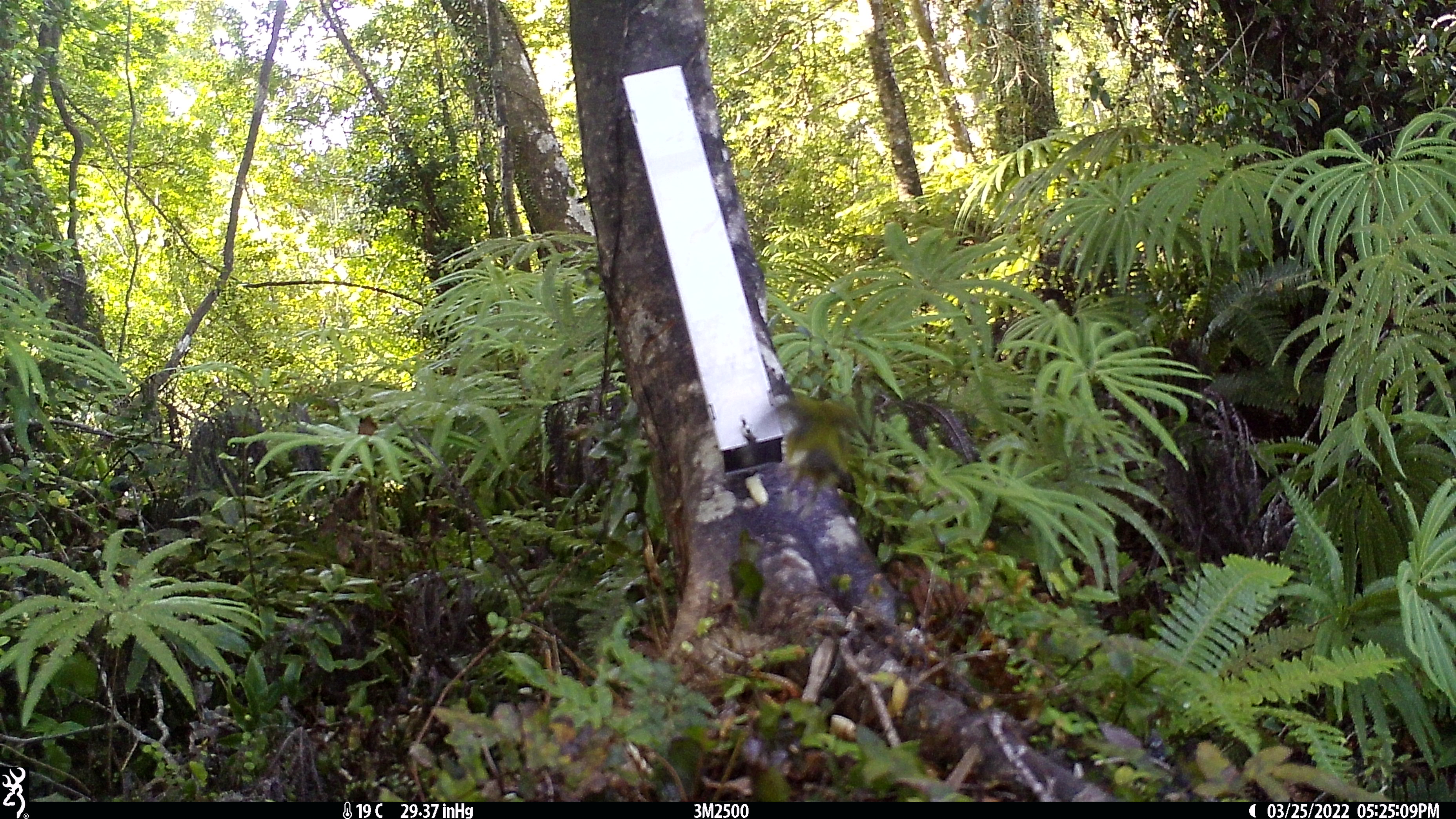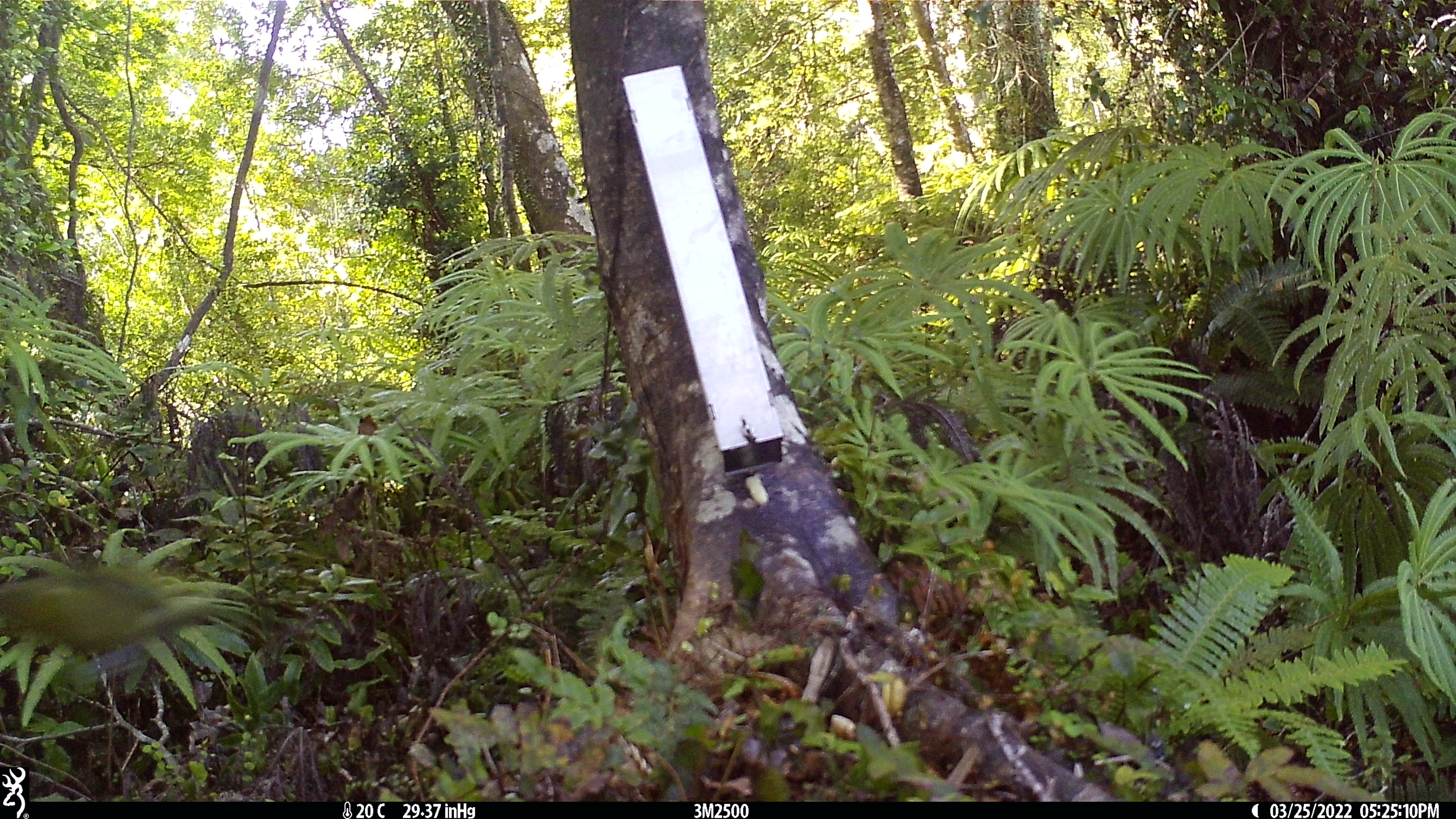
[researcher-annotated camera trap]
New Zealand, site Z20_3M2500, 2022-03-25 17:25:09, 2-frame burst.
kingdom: Animalia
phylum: Chordata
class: Aves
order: Passeriformes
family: Meliphagidae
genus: Anthornis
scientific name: Anthornis melanura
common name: new zealand bellbird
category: bellbird